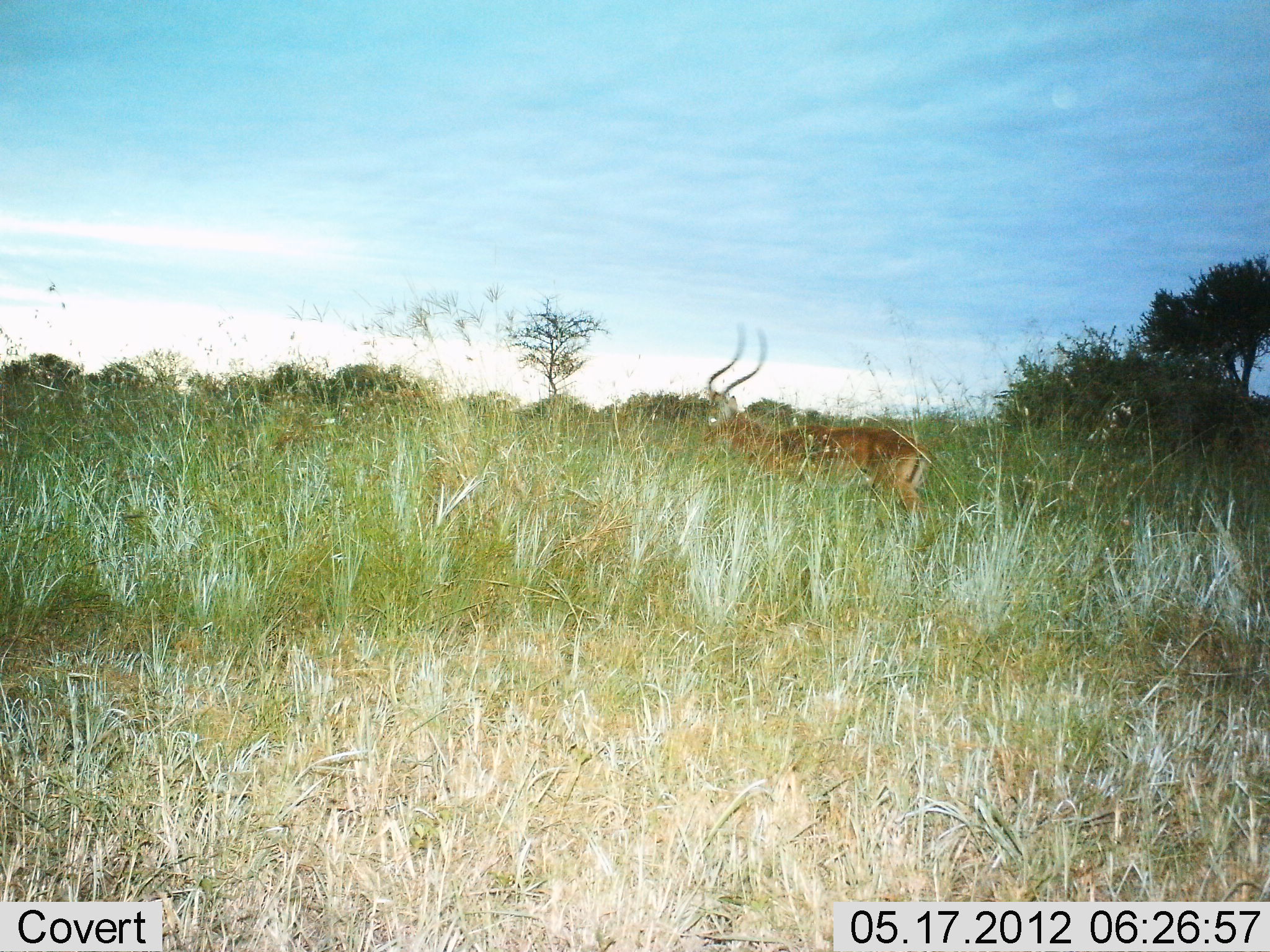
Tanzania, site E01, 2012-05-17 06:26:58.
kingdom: Animalia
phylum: Chordata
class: Mammalia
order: Artiodactyla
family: Bovidae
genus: Aepyceros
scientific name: Aepyceros melampus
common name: impala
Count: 1.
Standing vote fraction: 90%.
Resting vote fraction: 0%.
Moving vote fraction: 10%.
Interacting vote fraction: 0%.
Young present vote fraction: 0%.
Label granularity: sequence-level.